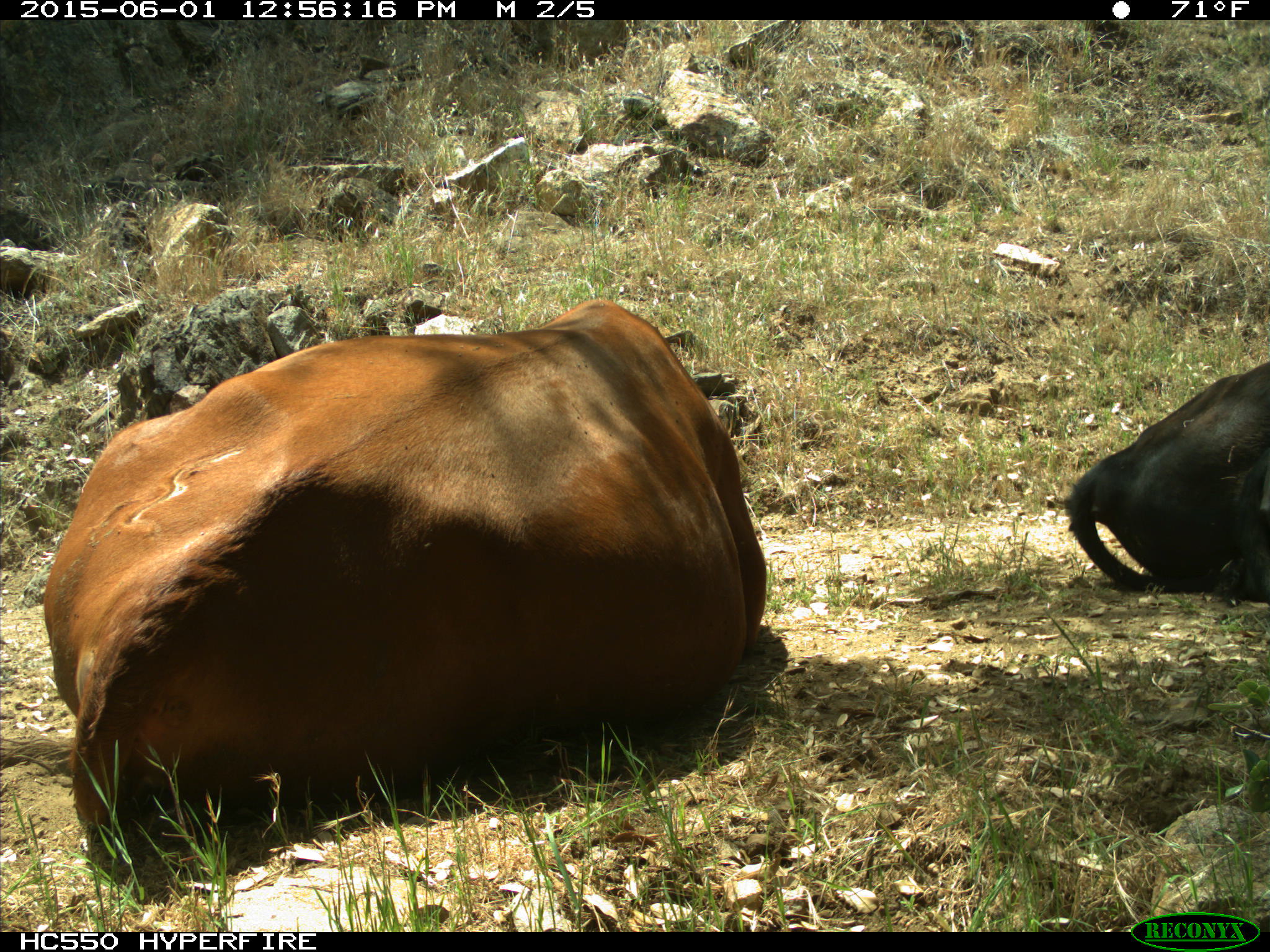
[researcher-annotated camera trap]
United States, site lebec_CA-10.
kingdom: Animalia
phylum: Chordata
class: Mammalia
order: Artiodactyla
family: Bovidae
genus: Bos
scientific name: Bos taurus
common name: domestic cow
Bos taurus (domestic cow).